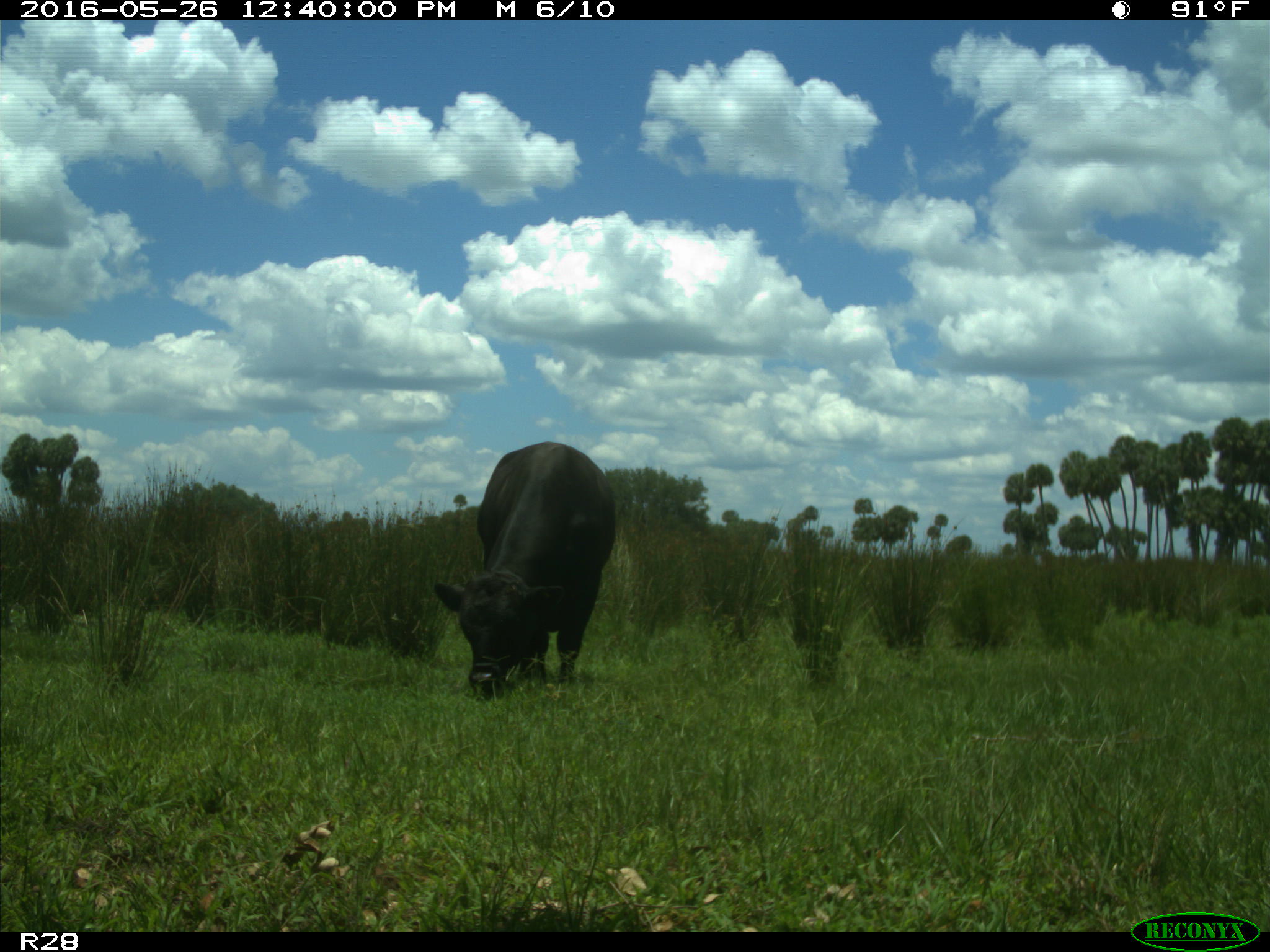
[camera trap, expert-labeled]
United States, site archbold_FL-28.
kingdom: Animalia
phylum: Chordata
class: Mammalia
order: Artiodactyla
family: Bovidae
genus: Bos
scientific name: Bos taurus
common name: domestic cow